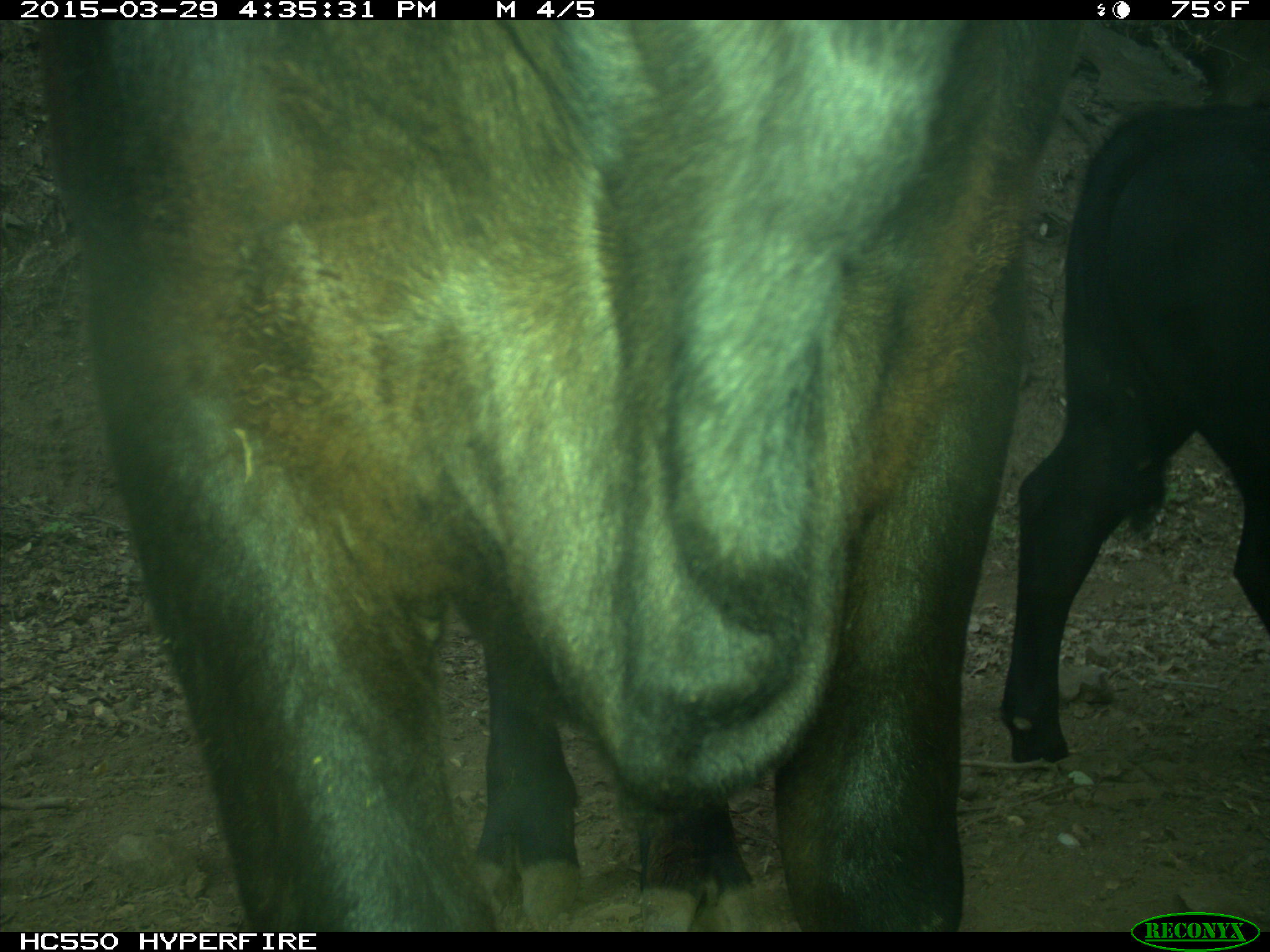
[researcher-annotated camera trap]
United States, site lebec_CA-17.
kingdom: Animalia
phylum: Chordata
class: Mammalia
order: Artiodactyla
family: Bovidae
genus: Bos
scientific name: Bos taurus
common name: domestic cow